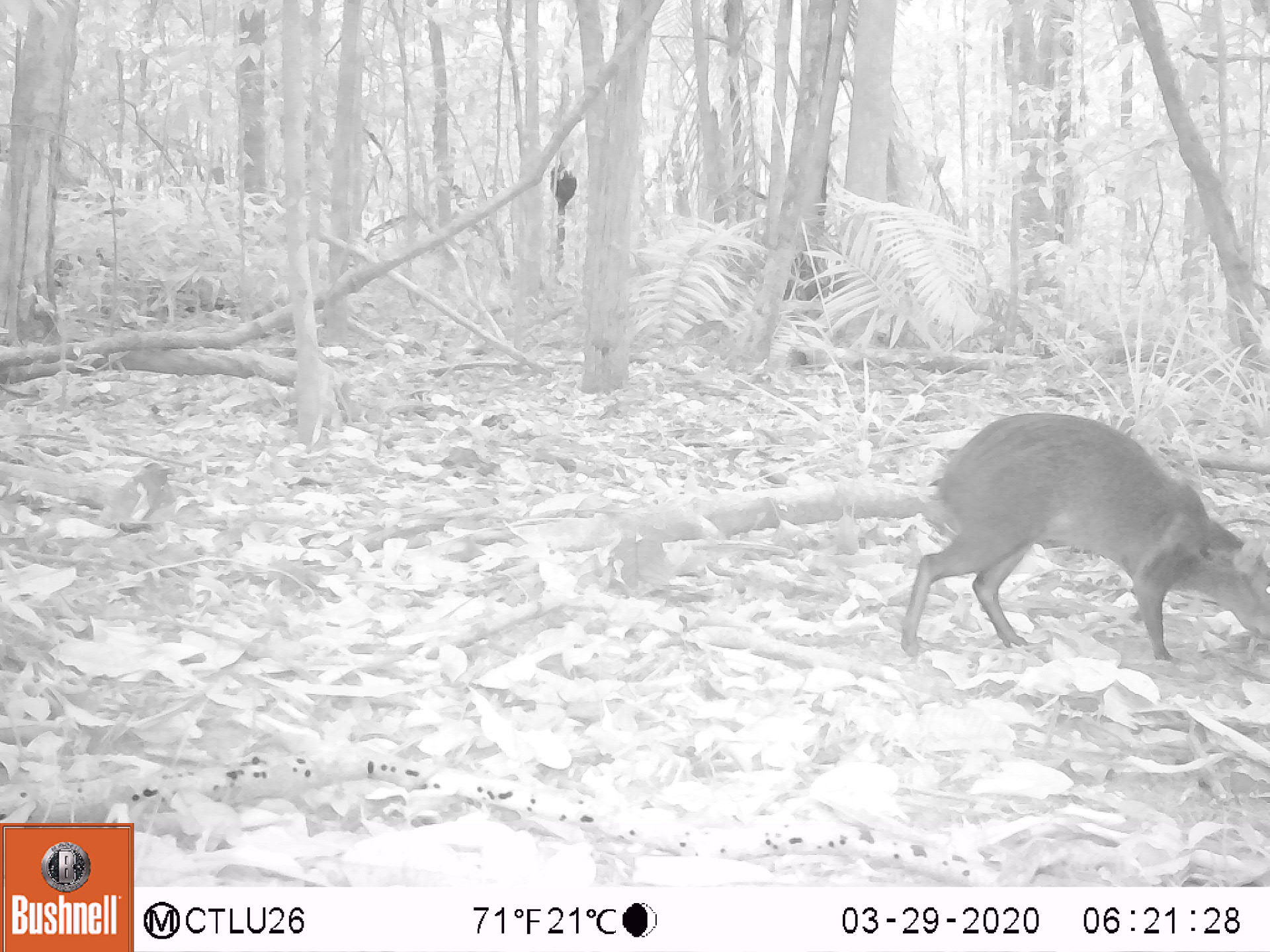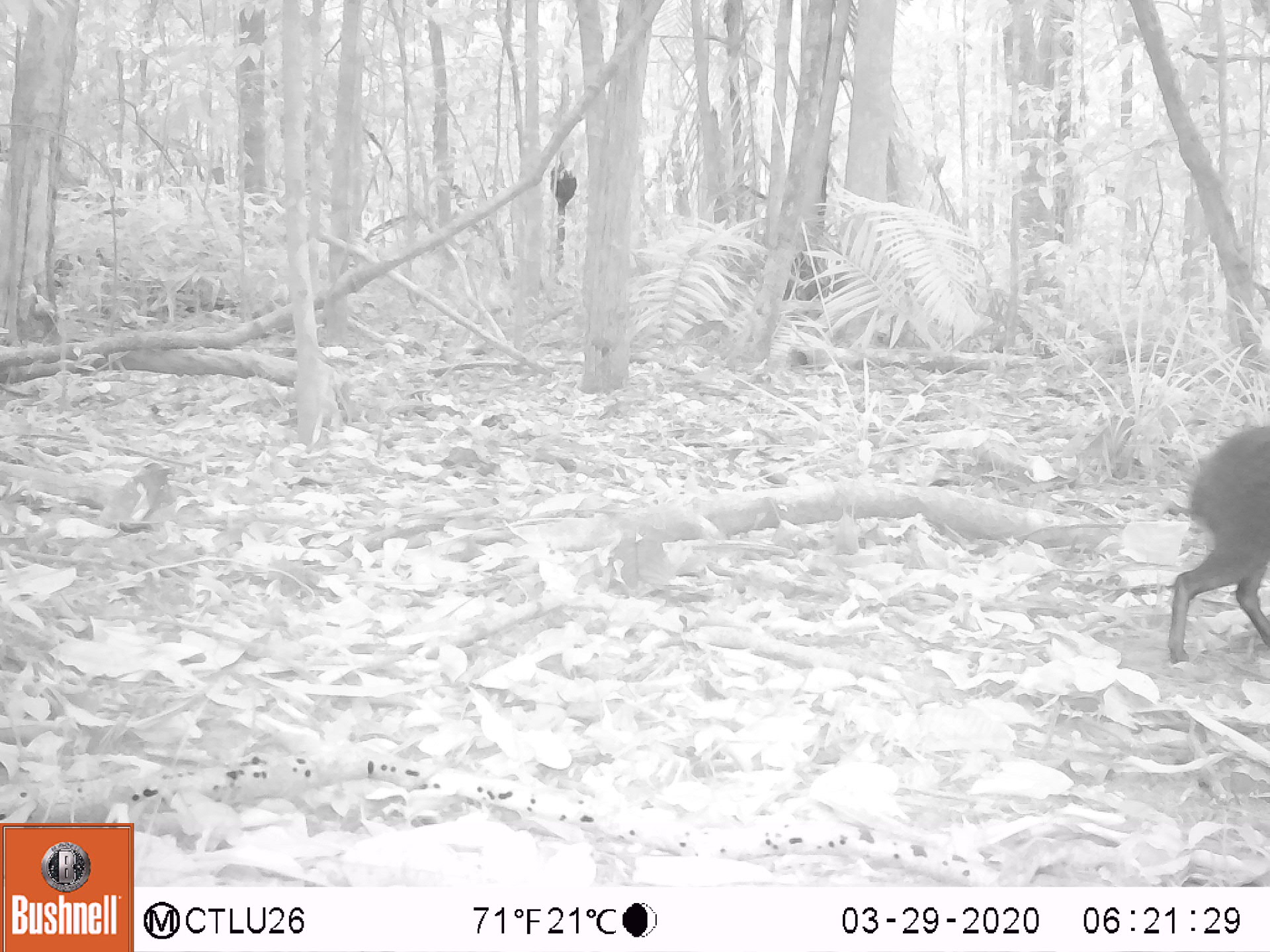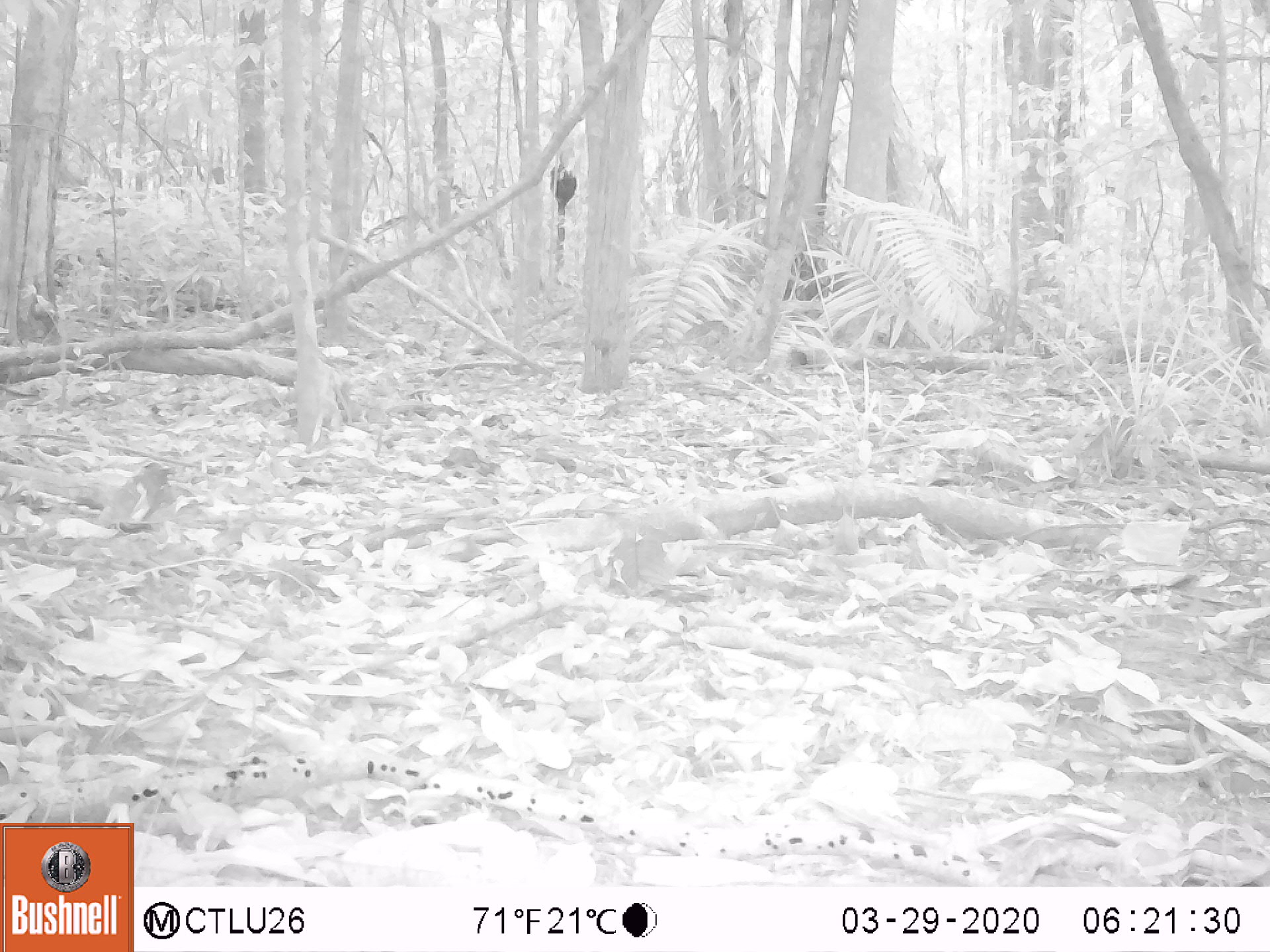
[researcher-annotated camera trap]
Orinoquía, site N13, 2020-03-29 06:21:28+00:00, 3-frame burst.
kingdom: Animalia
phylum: Chordata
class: Mammalia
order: Rodentia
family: Dasyproctidae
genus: Dasyprocta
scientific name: Dasyprocta fuliginosa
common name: black agouti